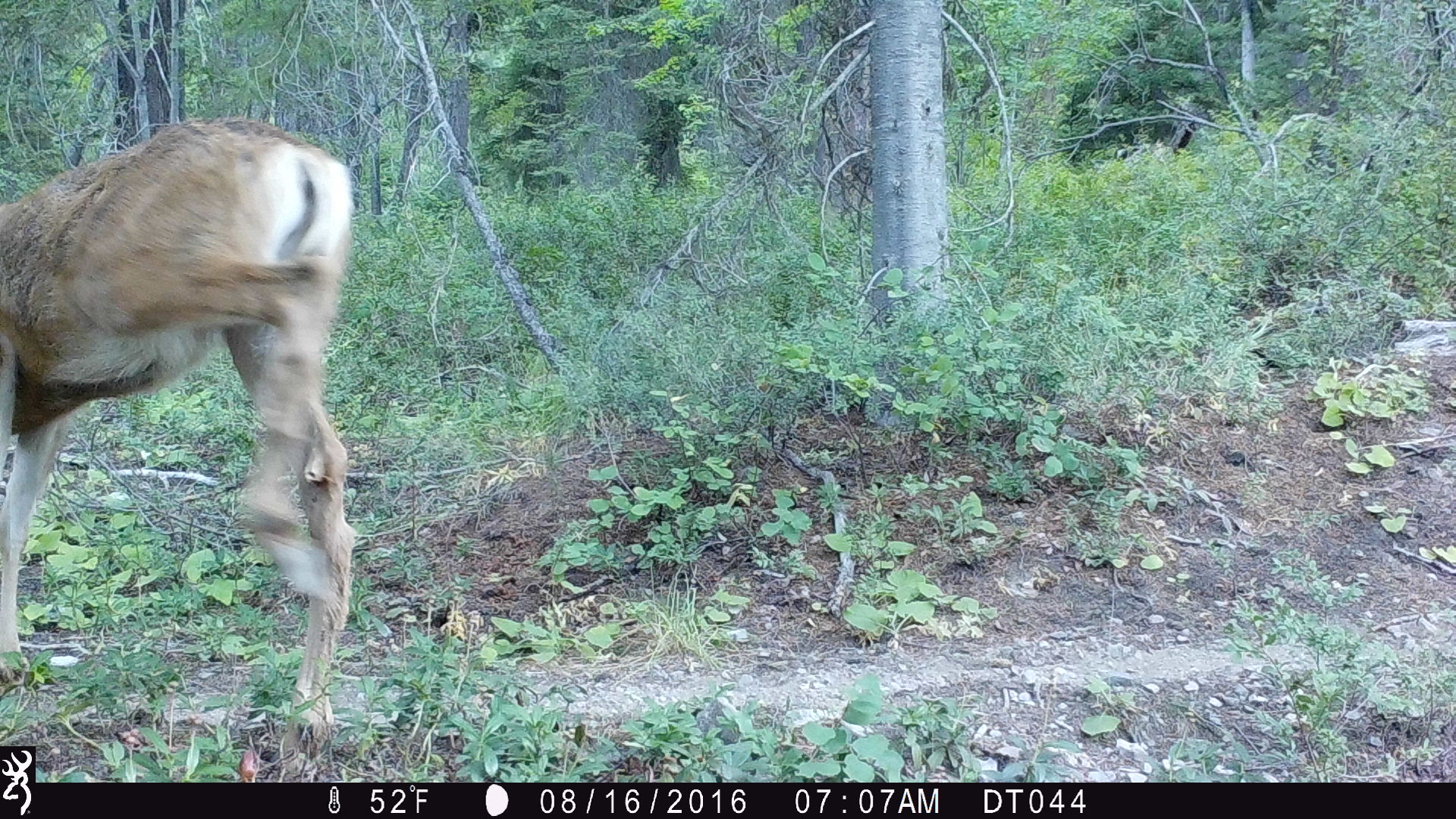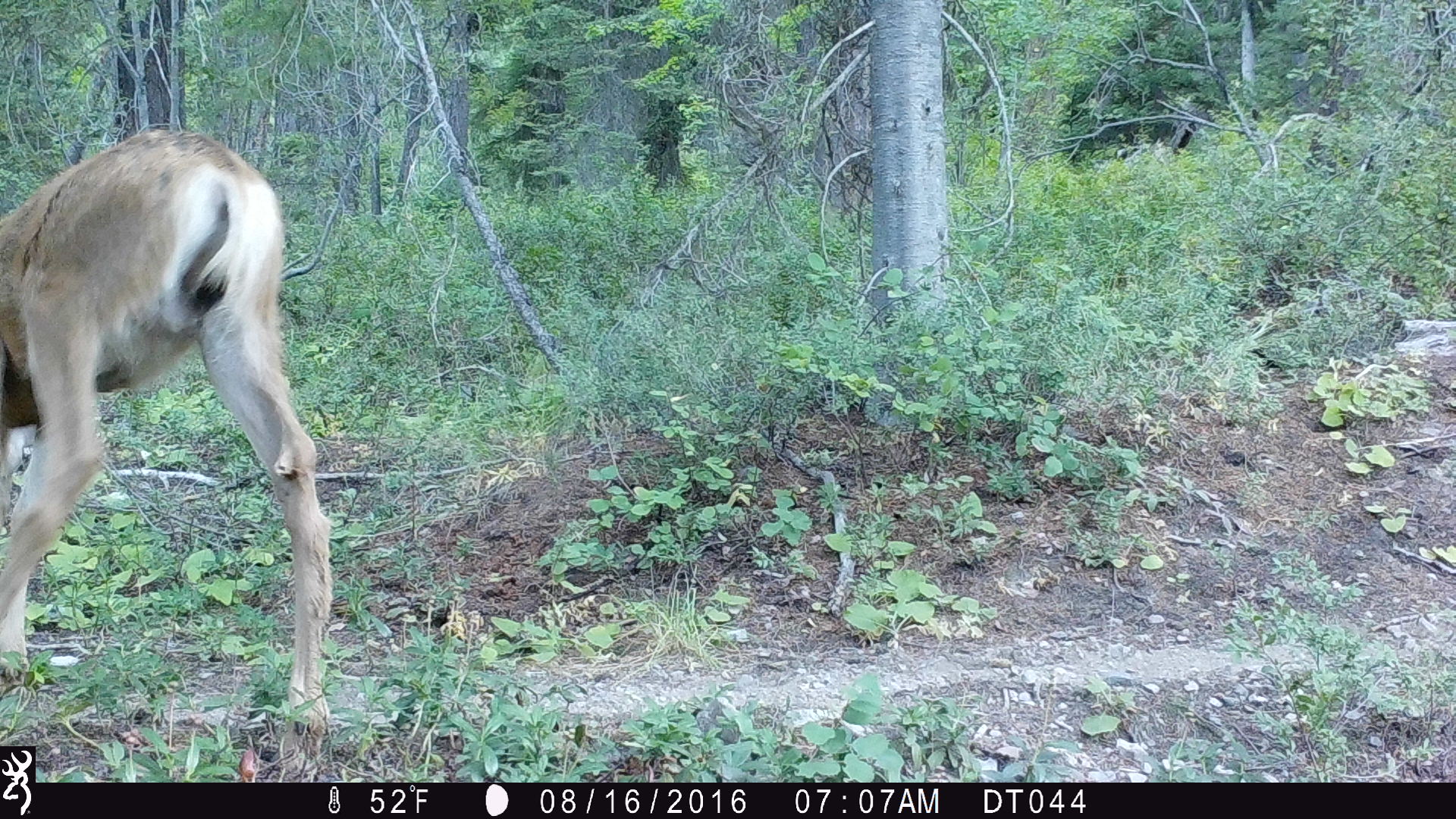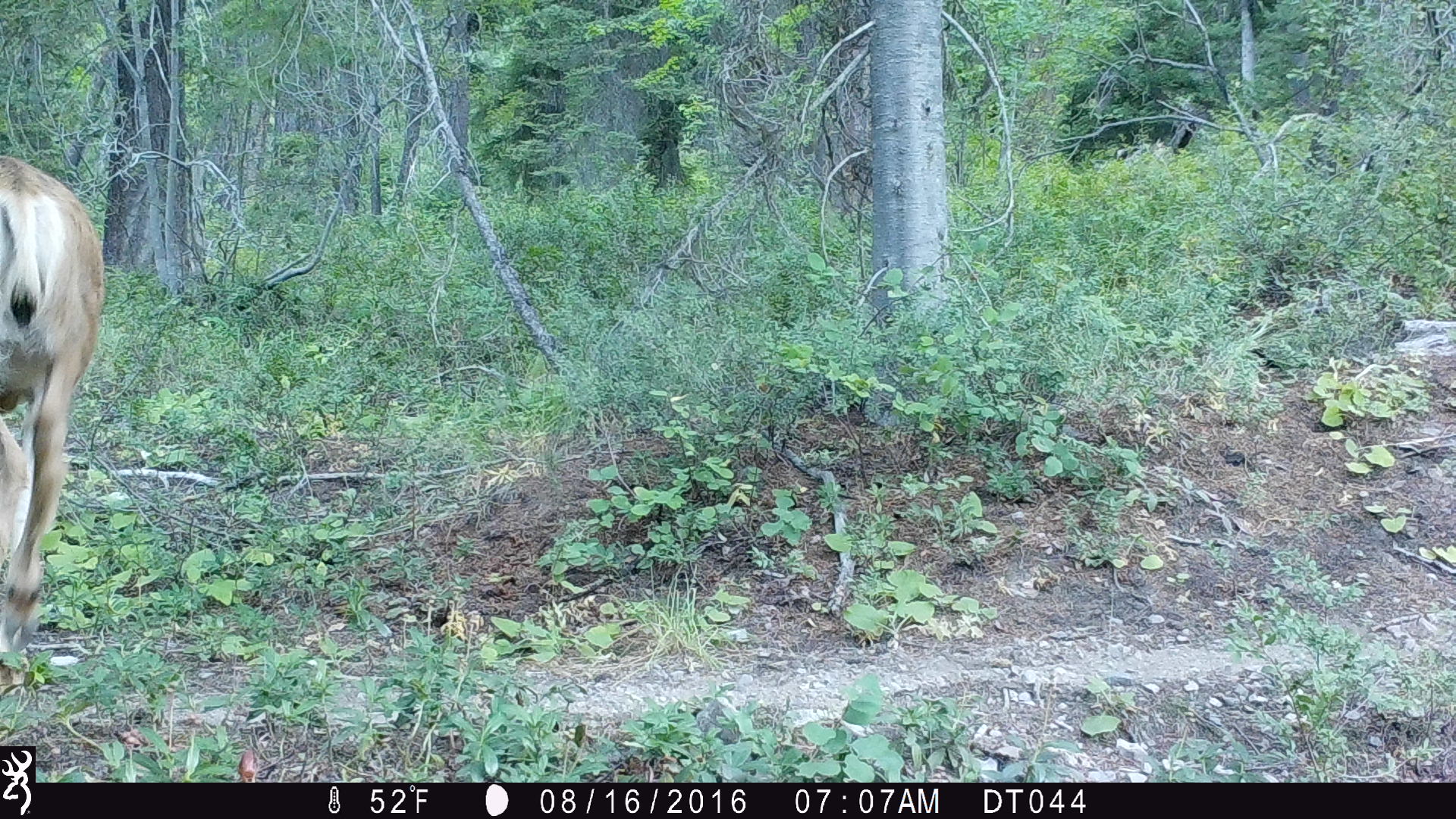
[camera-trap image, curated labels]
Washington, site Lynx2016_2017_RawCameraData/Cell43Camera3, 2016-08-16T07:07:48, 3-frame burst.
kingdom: Animalia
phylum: Chordata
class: Mammalia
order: Artiodactyla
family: Cervidae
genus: Odocoileus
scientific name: Odocoileus hemionus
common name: mule deer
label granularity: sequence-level